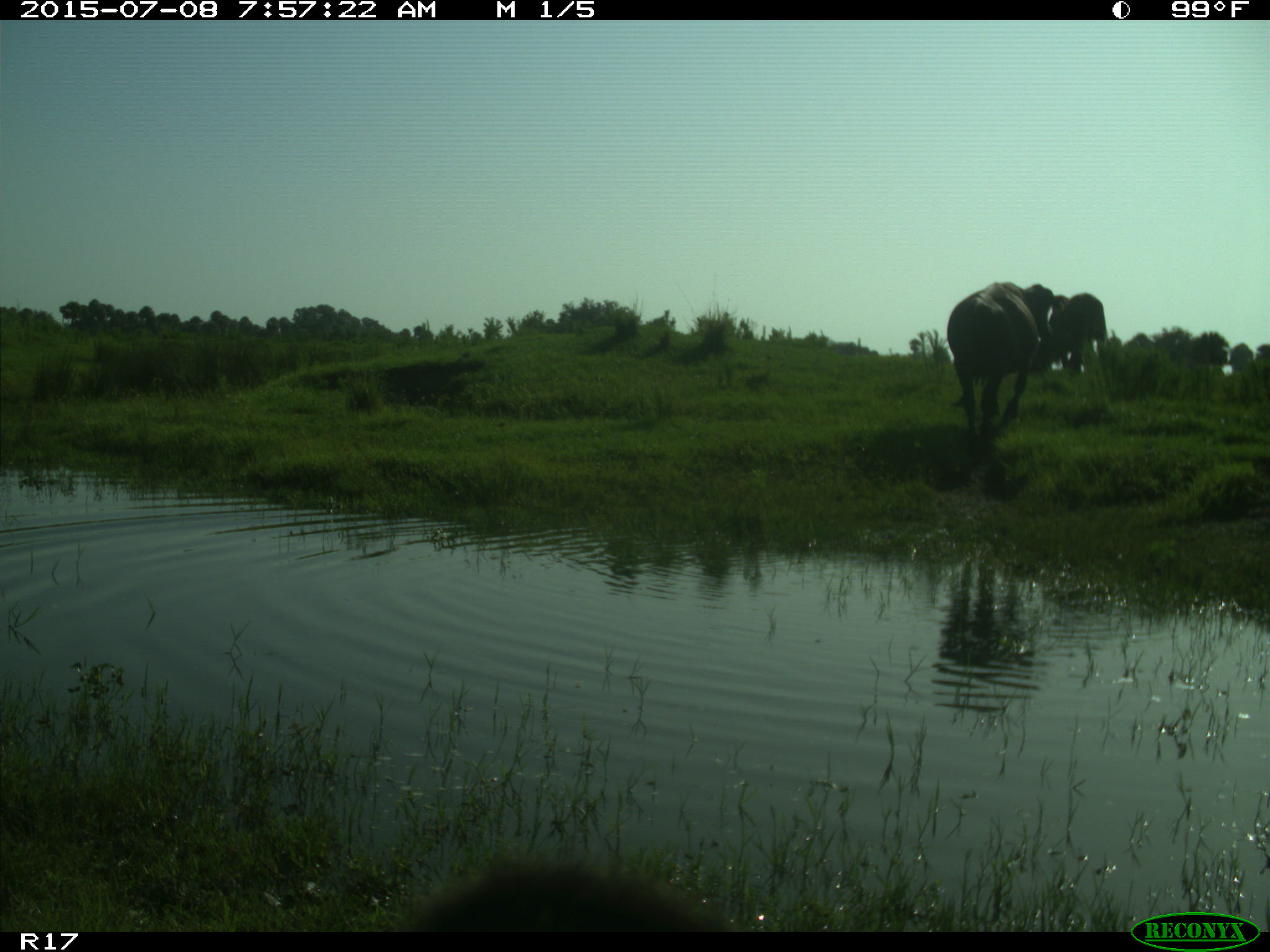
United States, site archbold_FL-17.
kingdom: Animalia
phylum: Chordata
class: Mammalia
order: Artiodactyla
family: Bovidae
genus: Bos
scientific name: Bos taurus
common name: domestic cow